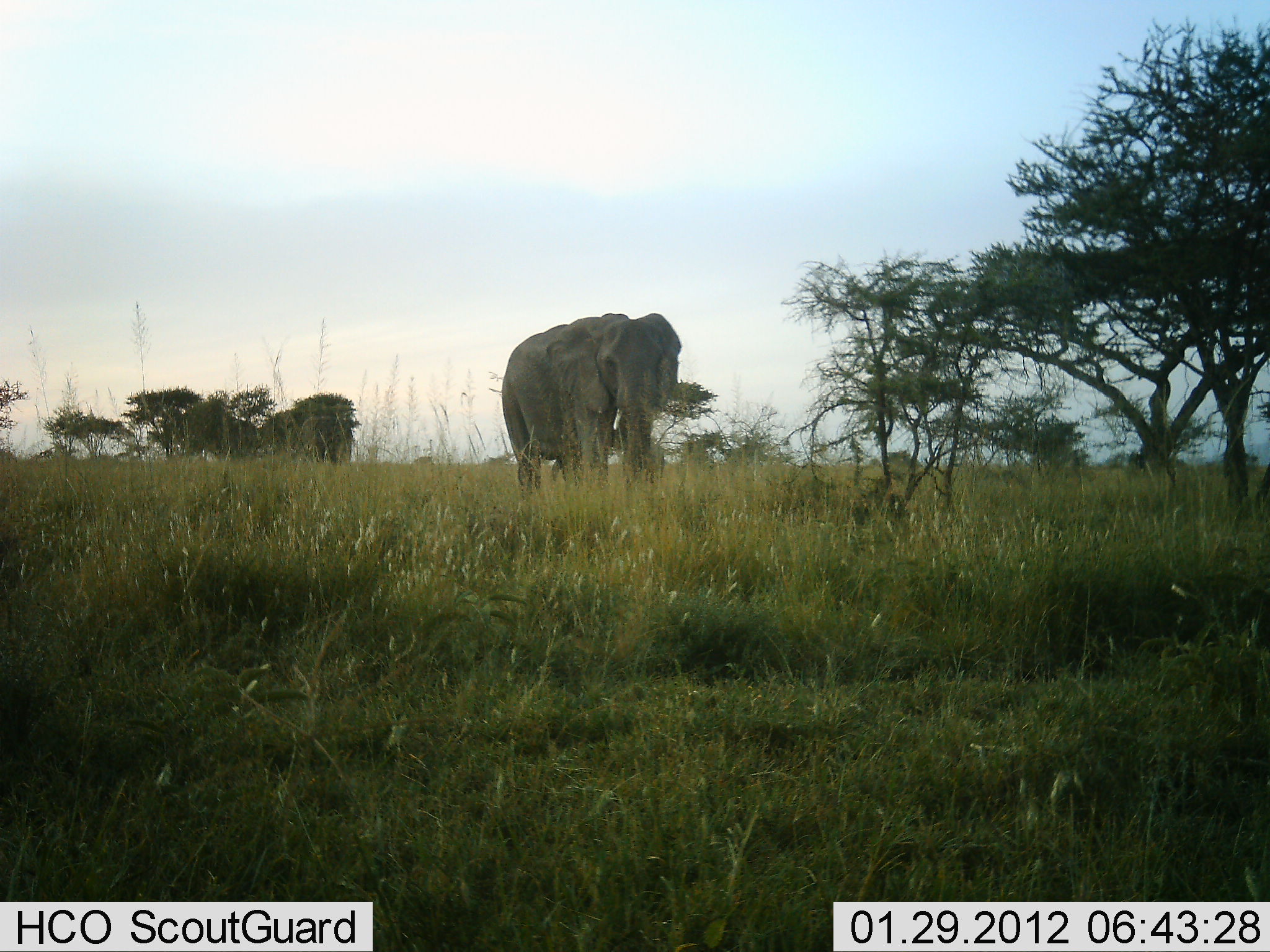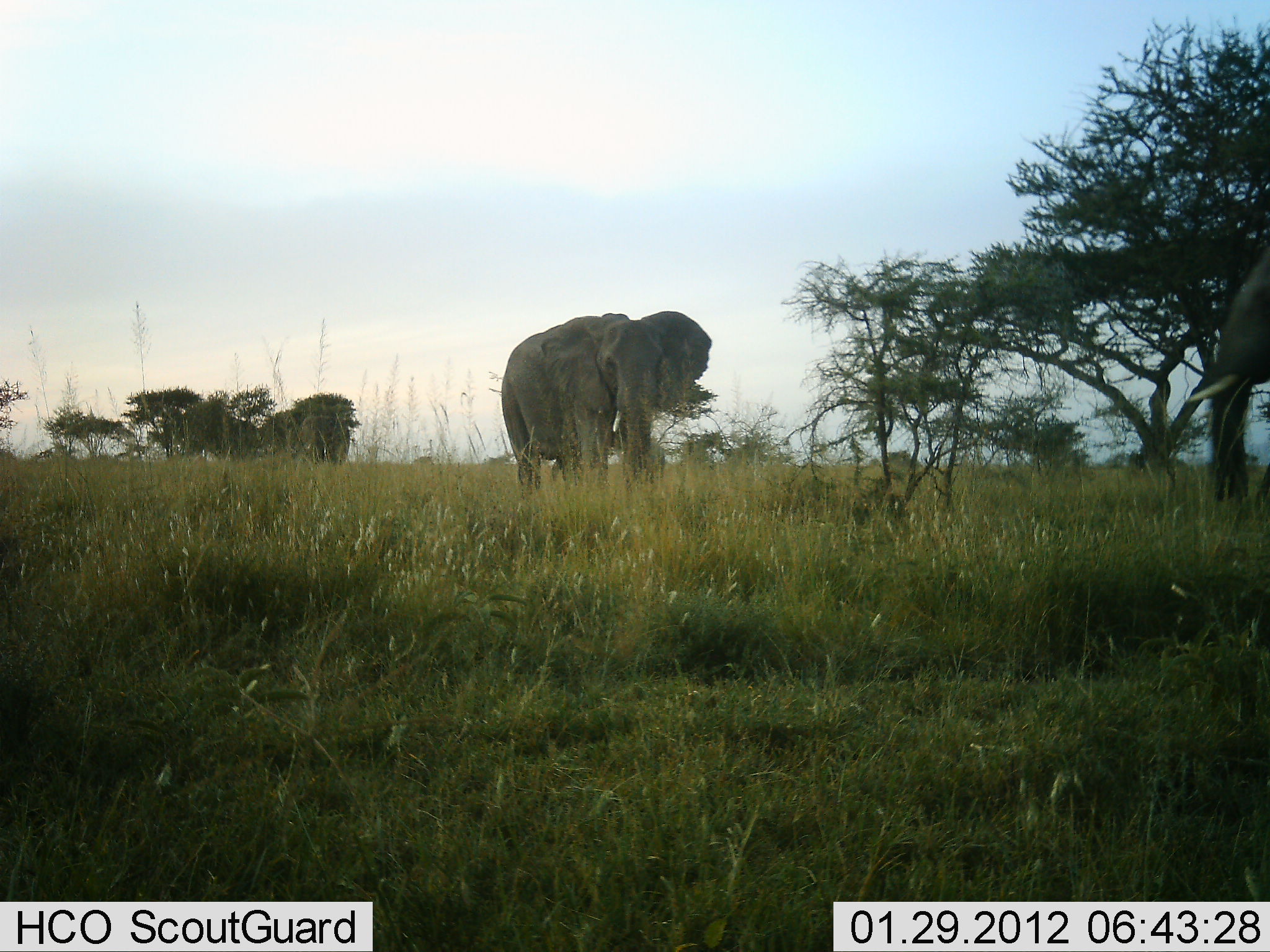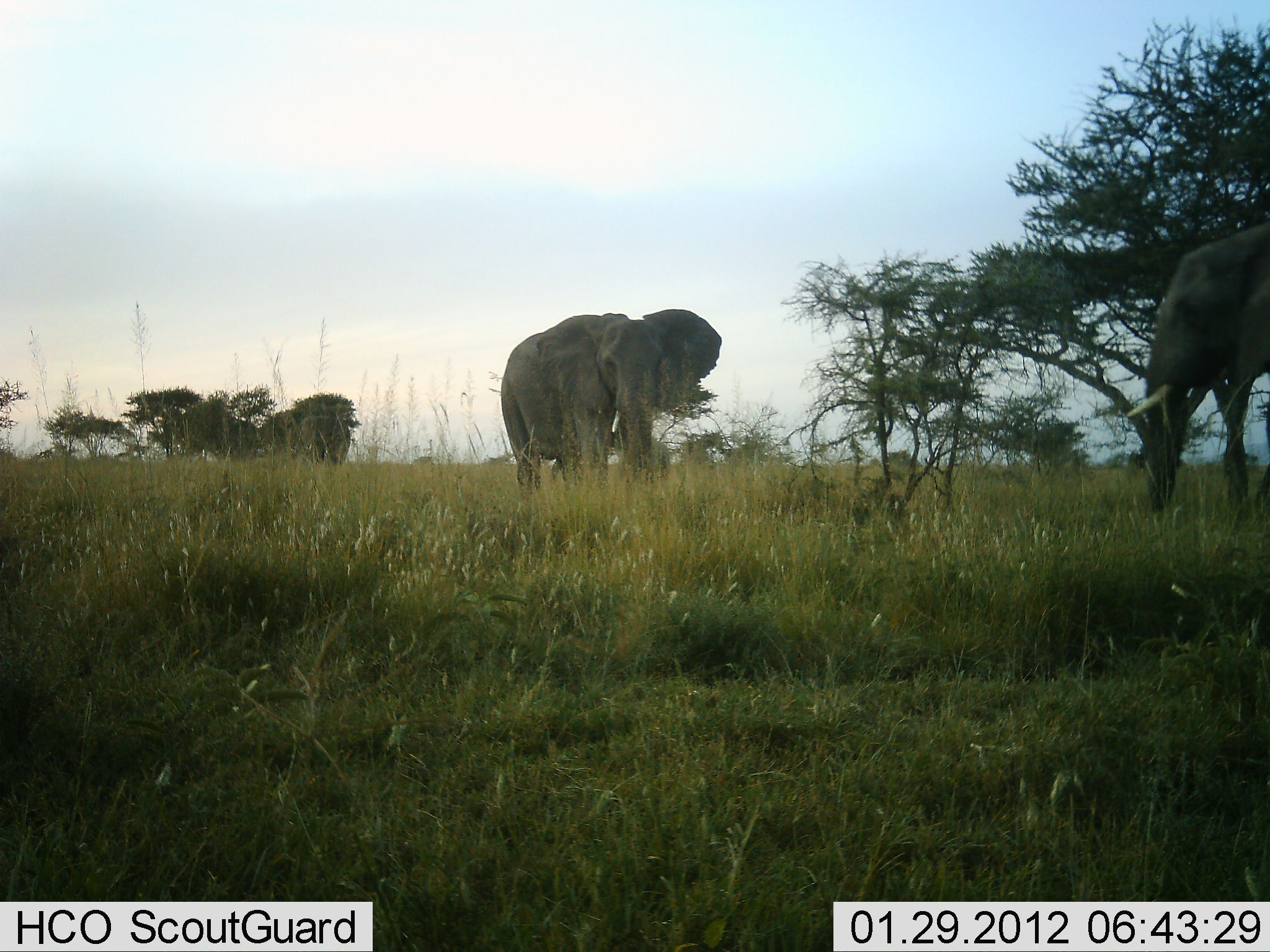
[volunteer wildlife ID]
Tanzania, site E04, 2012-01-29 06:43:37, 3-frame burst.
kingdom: Animalia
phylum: Chordata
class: Mammalia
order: Proboscidea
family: Elephantidae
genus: Loxodonta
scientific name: Loxodonta africana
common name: african bush elephant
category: elephant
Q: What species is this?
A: Elephant (african bush elephant) (Loxodonta africana).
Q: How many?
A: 3.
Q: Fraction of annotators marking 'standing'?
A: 59%.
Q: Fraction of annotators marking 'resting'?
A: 0%.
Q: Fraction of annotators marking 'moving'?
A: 71%.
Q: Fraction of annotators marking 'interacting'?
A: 0%.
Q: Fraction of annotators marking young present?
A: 12%.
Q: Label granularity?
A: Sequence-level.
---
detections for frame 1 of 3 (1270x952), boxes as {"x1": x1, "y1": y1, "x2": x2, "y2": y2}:
animal: {"x1": 502, "y1": 311, "x2": 682, "y2": 503}; {"x1": 299, "y1": 415, "x2": 352, "y2": 464}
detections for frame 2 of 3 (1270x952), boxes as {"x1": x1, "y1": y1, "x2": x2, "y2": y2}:
animal: {"x1": 501, "y1": 310, "x2": 712, "y2": 501}; {"x1": 1182, "y1": 244, "x2": 1270, "y2": 511}; {"x1": 298, "y1": 415, "x2": 350, "y2": 464}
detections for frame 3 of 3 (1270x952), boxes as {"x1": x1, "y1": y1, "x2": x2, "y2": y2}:
animal: {"x1": 500, "y1": 309, "x2": 723, "y2": 501}; {"x1": 1127, "y1": 223, "x2": 1270, "y2": 516}; {"x1": 299, "y1": 415, "x2": 350, "y2": 466}